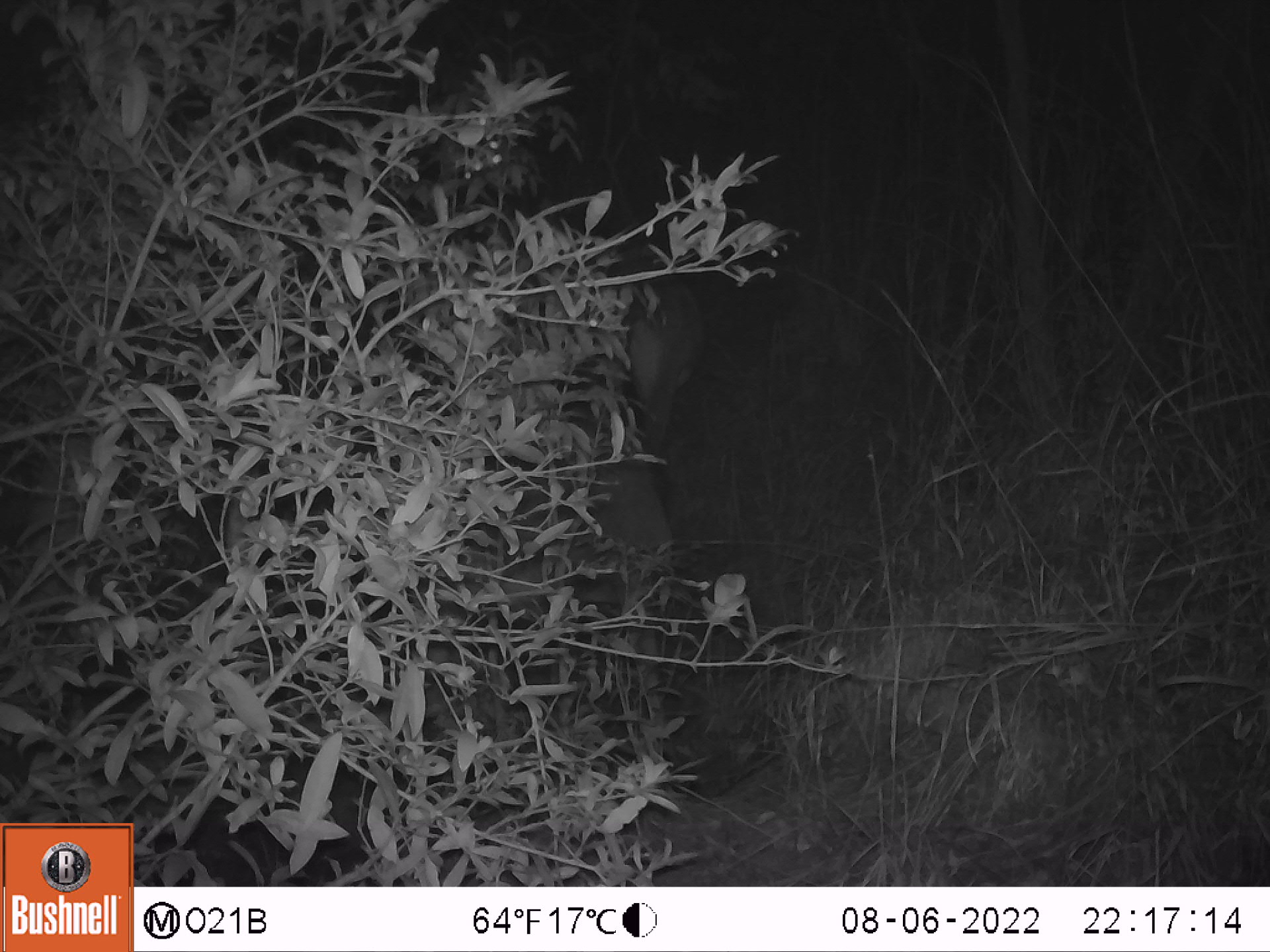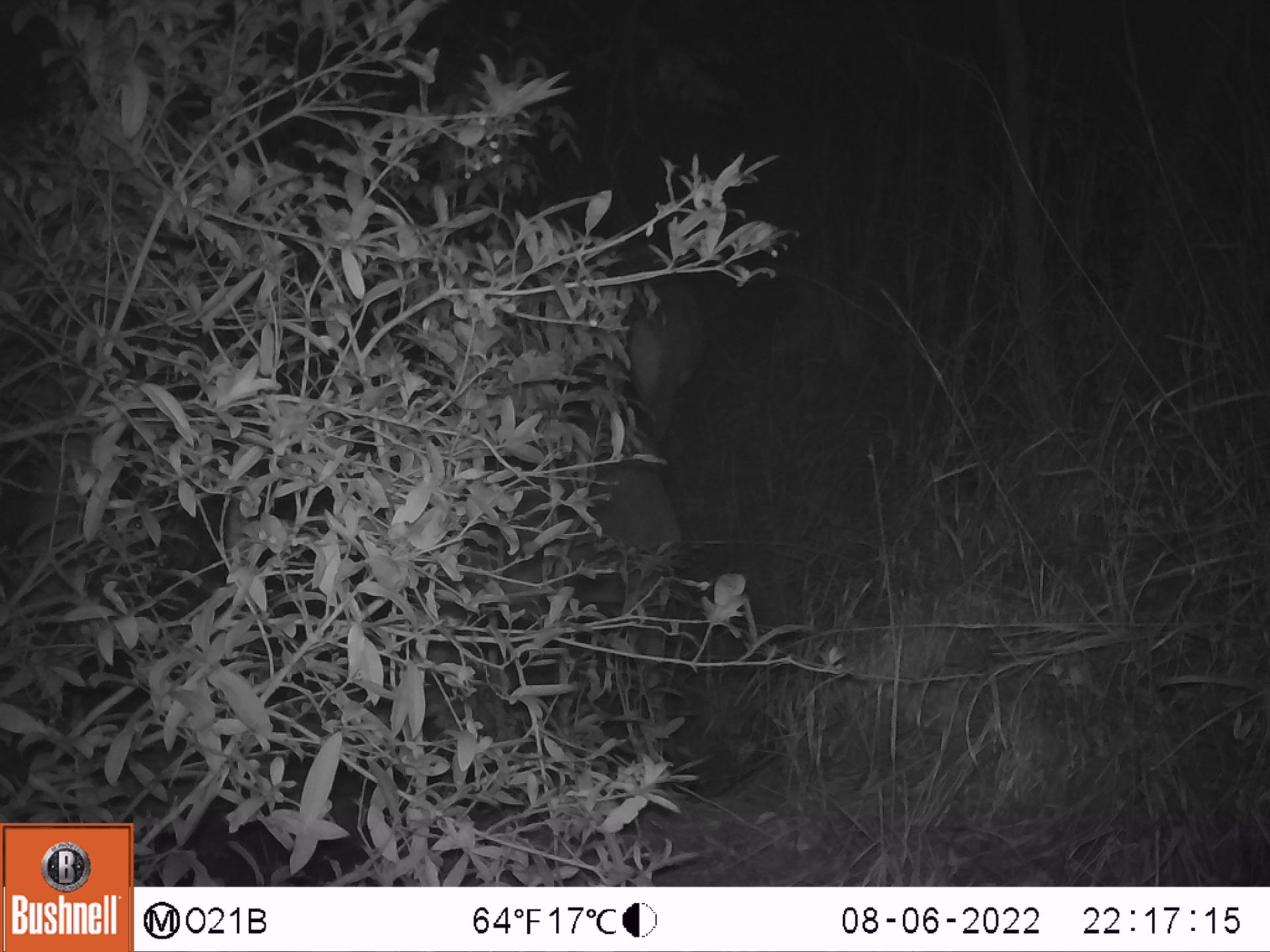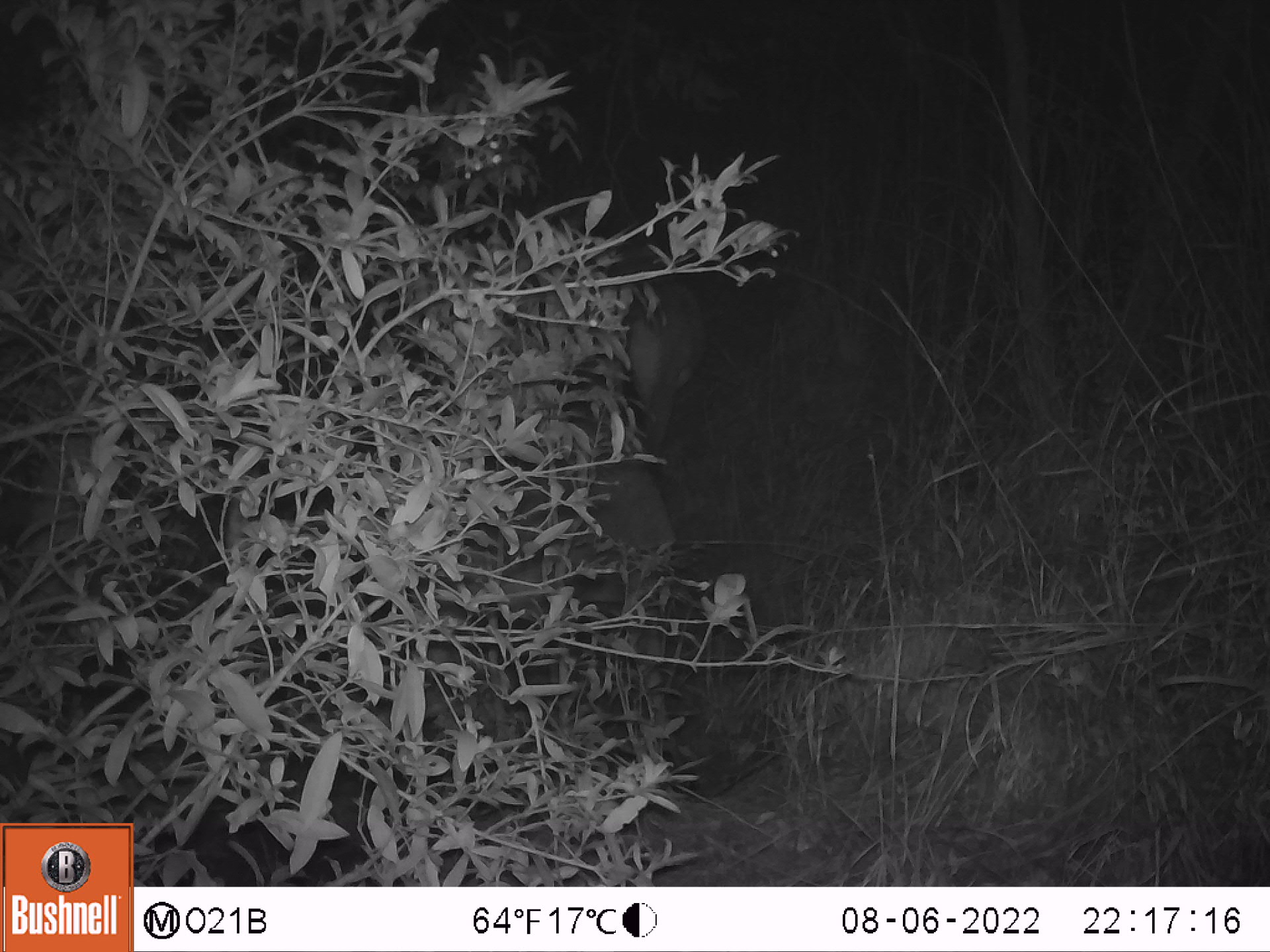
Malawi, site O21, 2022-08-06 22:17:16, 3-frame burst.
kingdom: Animalia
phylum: Chordata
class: Mammalia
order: Artiodactyla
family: Bovidae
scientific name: Antilopinae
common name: small antelope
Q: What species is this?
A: Small antelope (Antilopinae).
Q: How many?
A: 1.